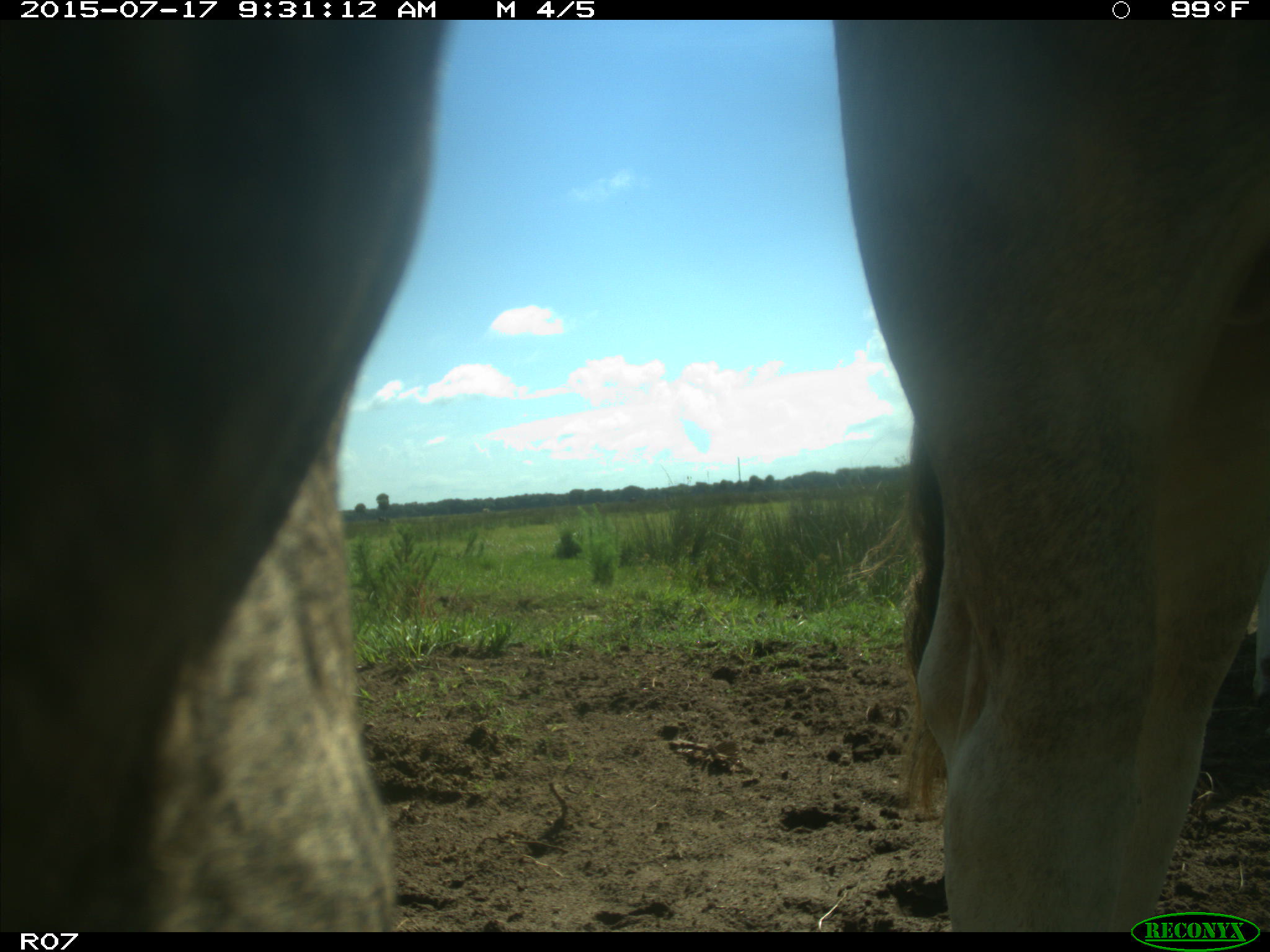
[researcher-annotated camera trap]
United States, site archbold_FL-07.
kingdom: Animalia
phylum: Chordata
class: Mammalia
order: Artiodactyla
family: Bovidae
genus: Bos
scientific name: Bos taurus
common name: domestic cow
Bos taurus (domestic cow).